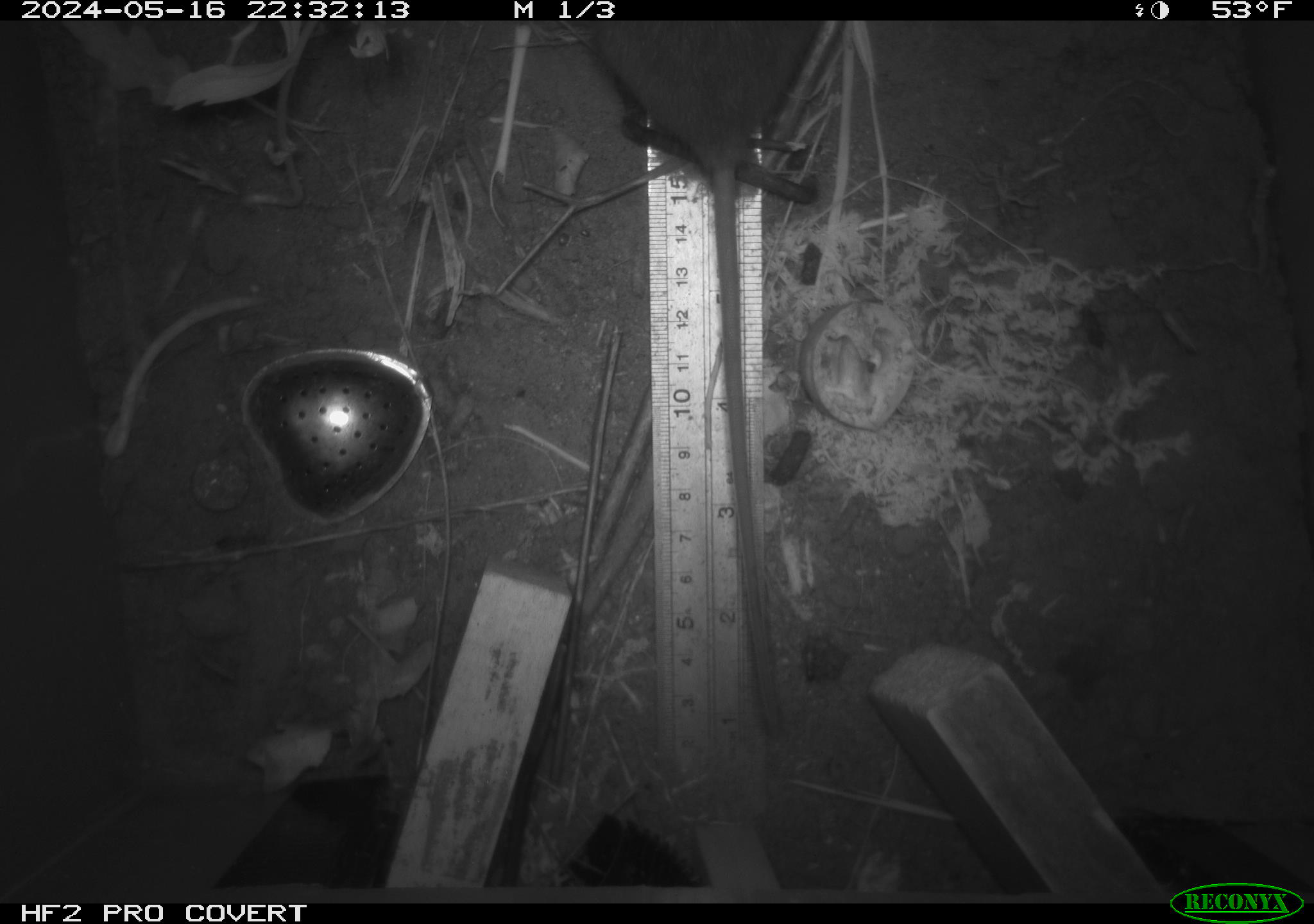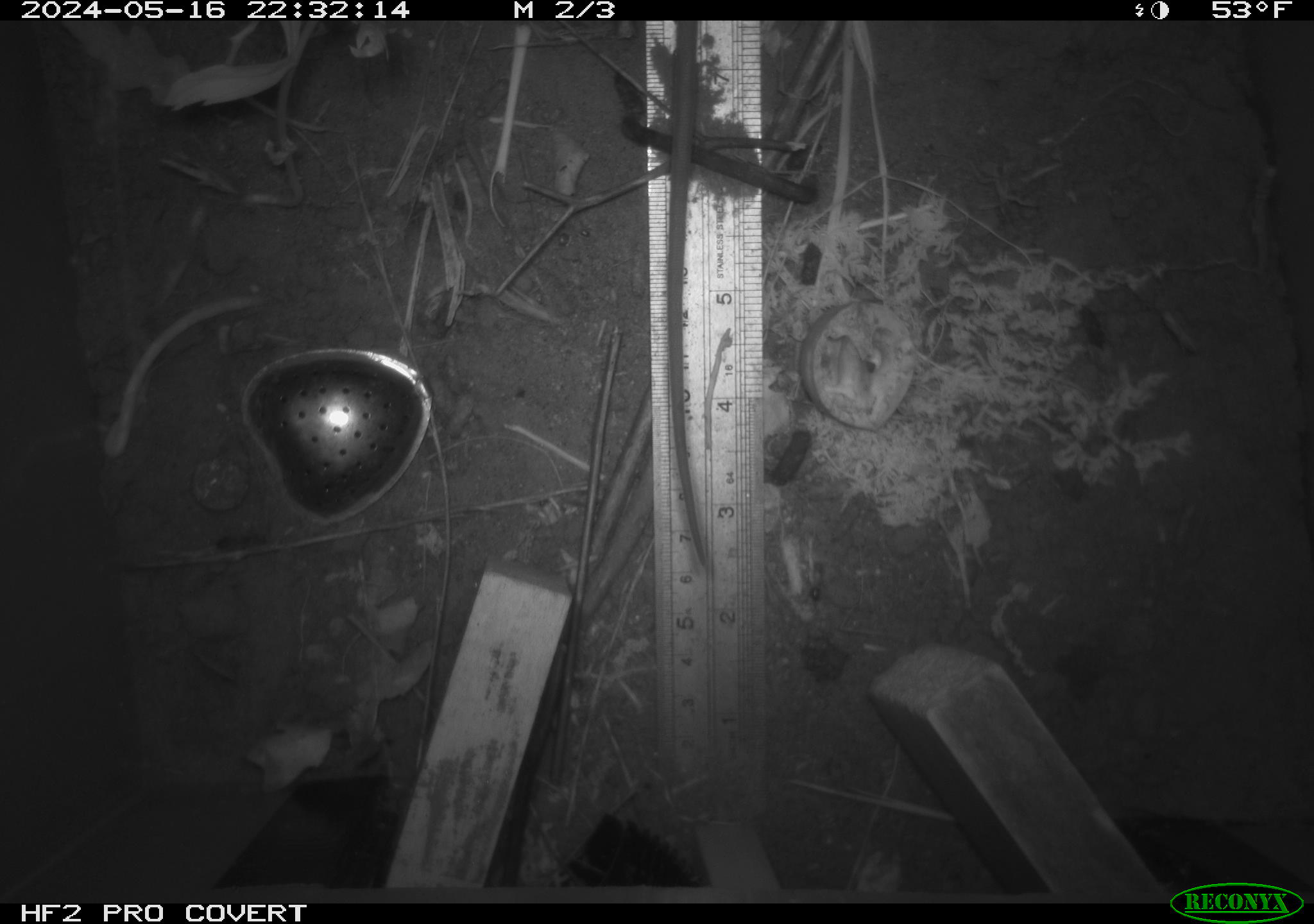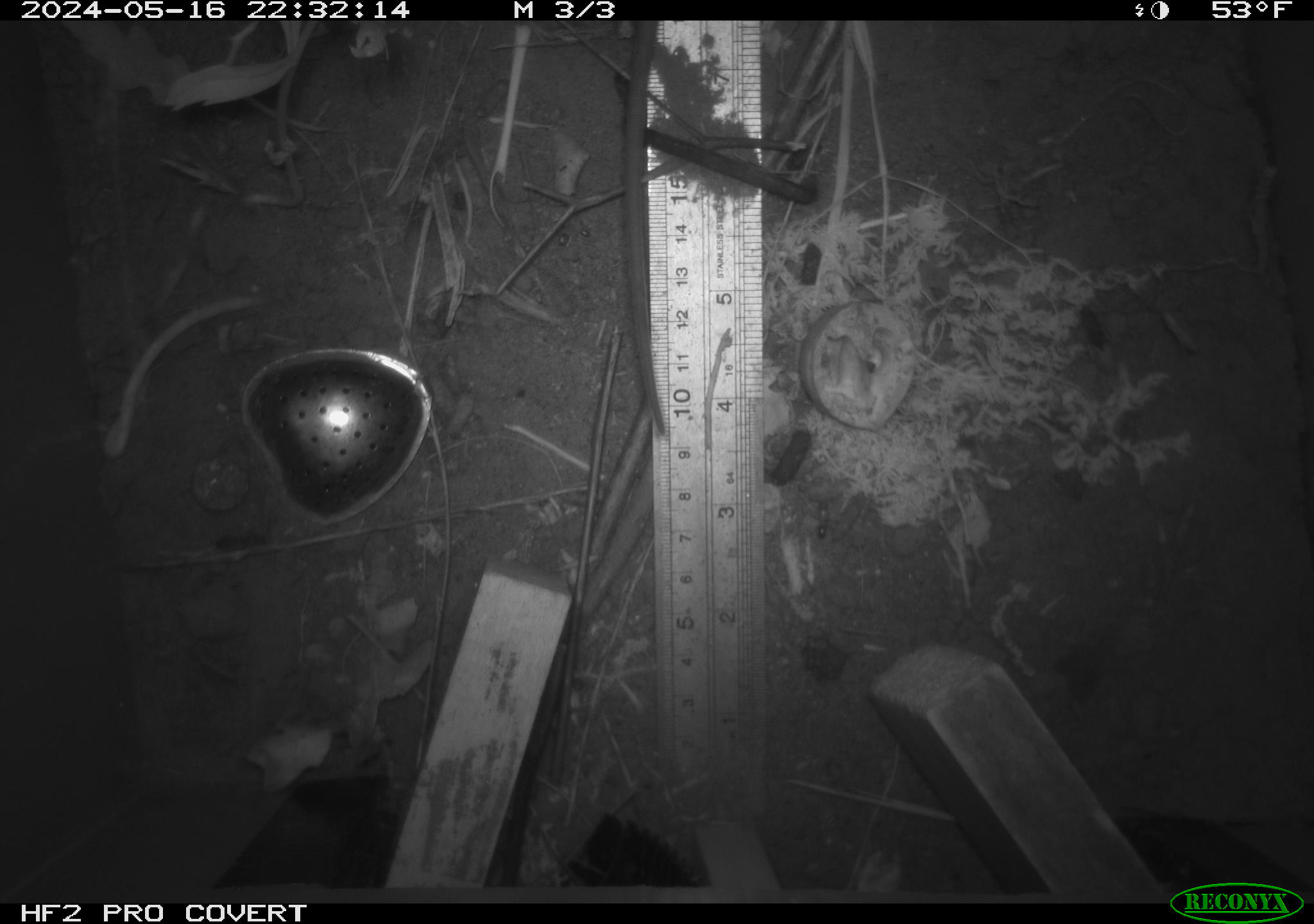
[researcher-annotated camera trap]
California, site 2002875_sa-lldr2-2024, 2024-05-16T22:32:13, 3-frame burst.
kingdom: Animalia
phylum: Chordata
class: Mammalia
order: Rodentia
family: Muridae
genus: Rattus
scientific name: Rattus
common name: rat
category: rattus species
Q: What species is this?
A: Rattus species (rat) (Rattus).